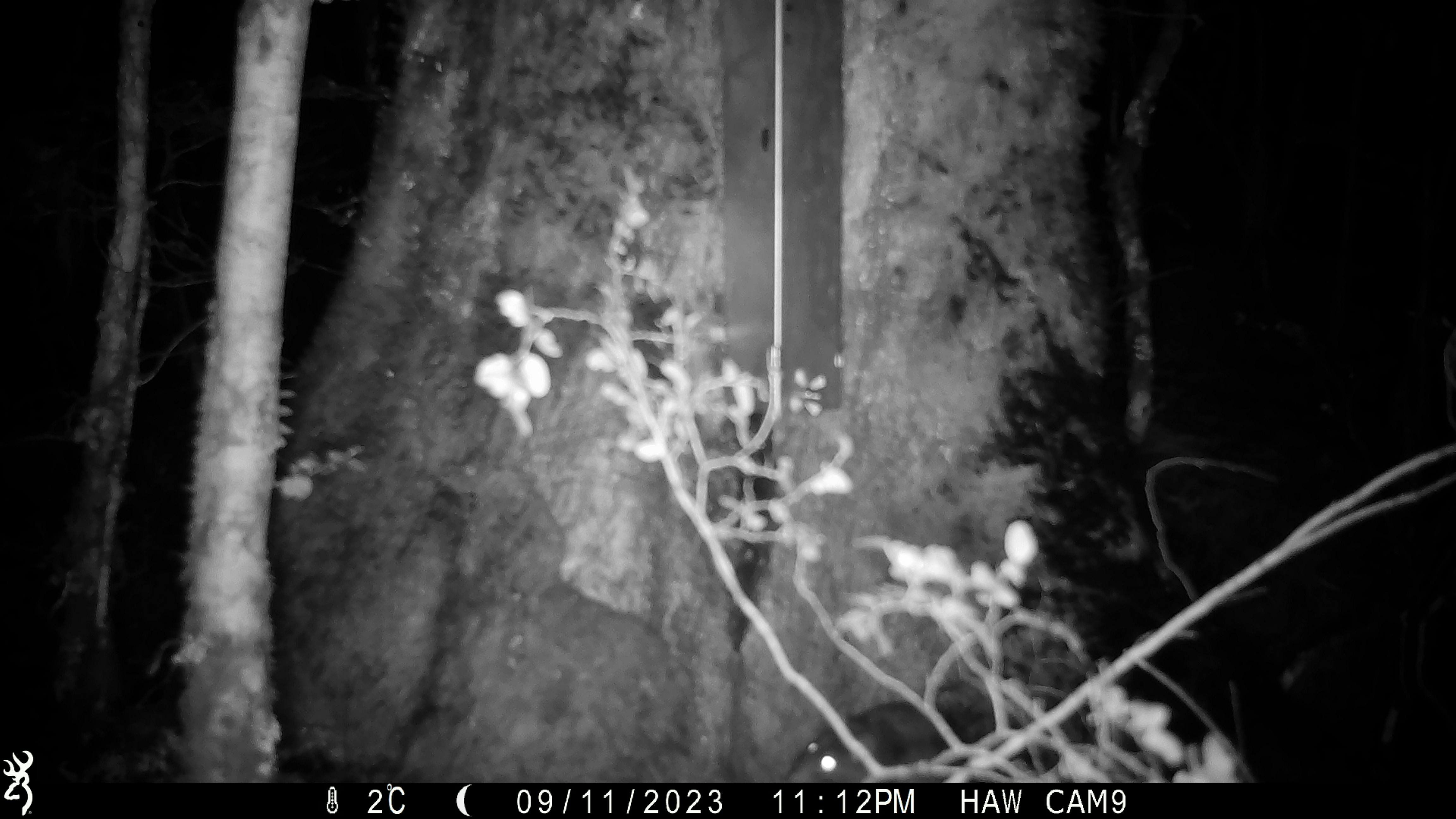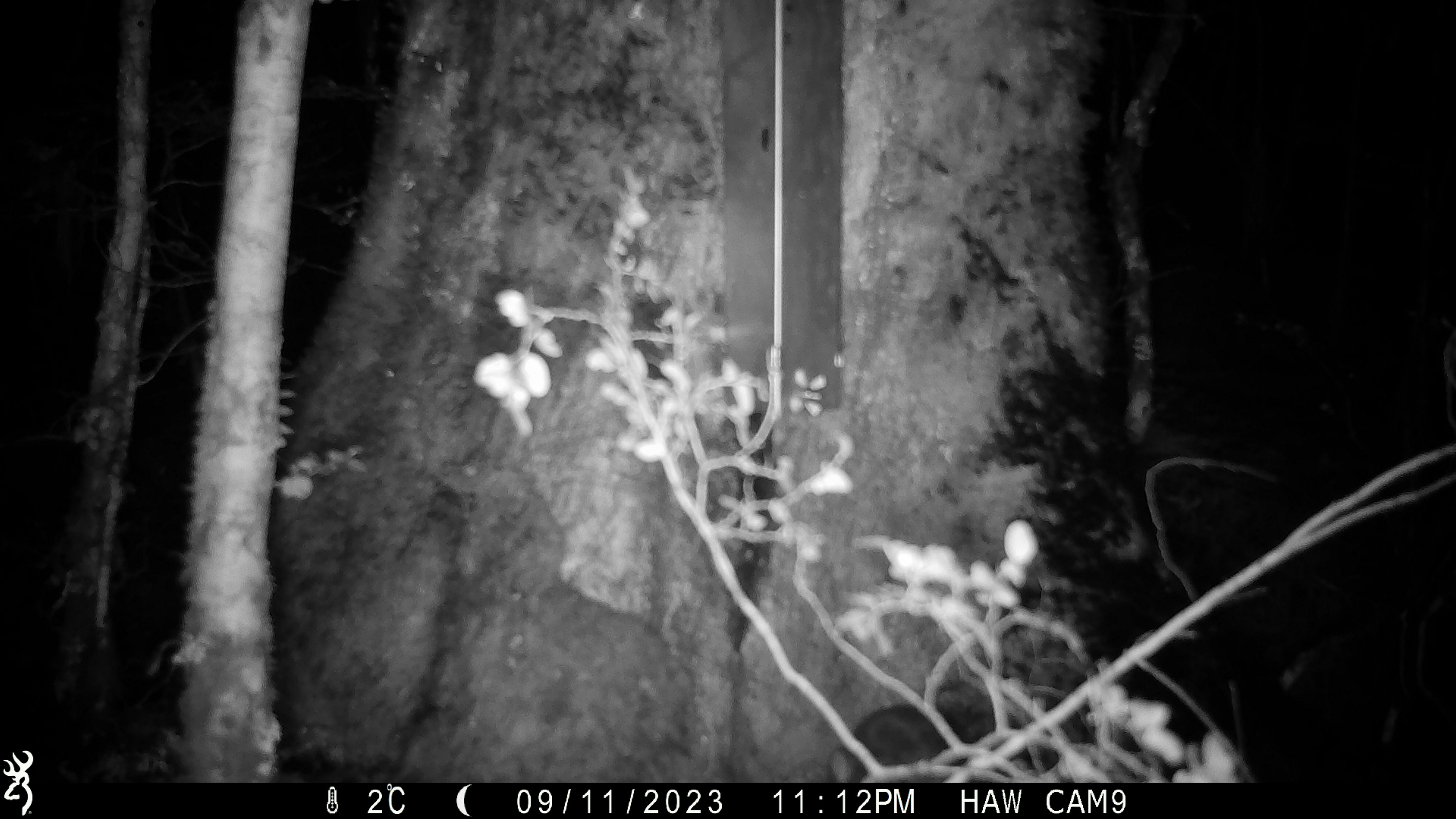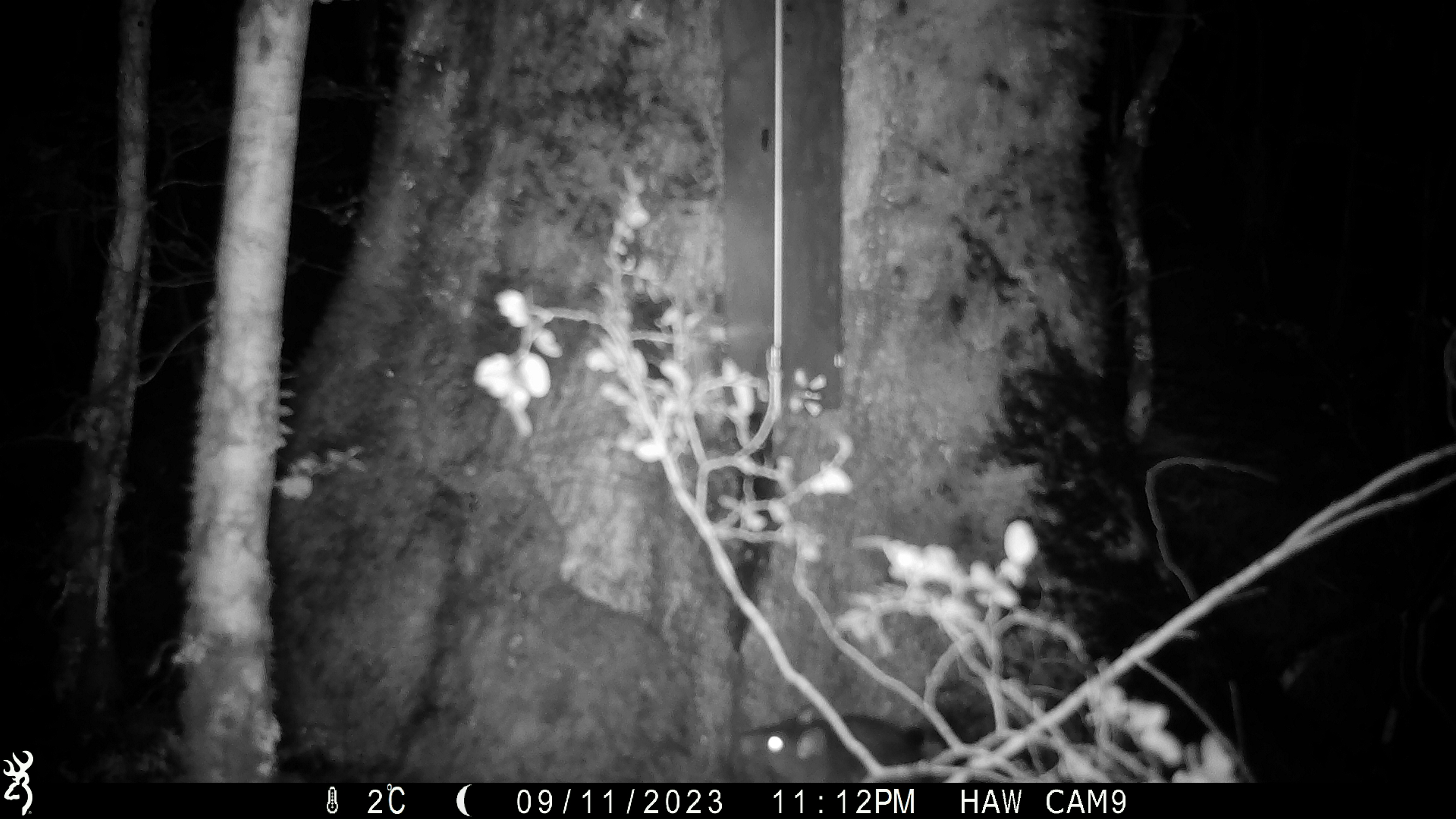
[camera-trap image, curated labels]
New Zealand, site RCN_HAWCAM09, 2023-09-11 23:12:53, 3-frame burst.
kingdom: Animalia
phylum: Chordata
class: Mammalia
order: Rodentia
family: Muridae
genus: Rattus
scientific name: Rattus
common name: rat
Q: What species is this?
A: Rat (Rattus).